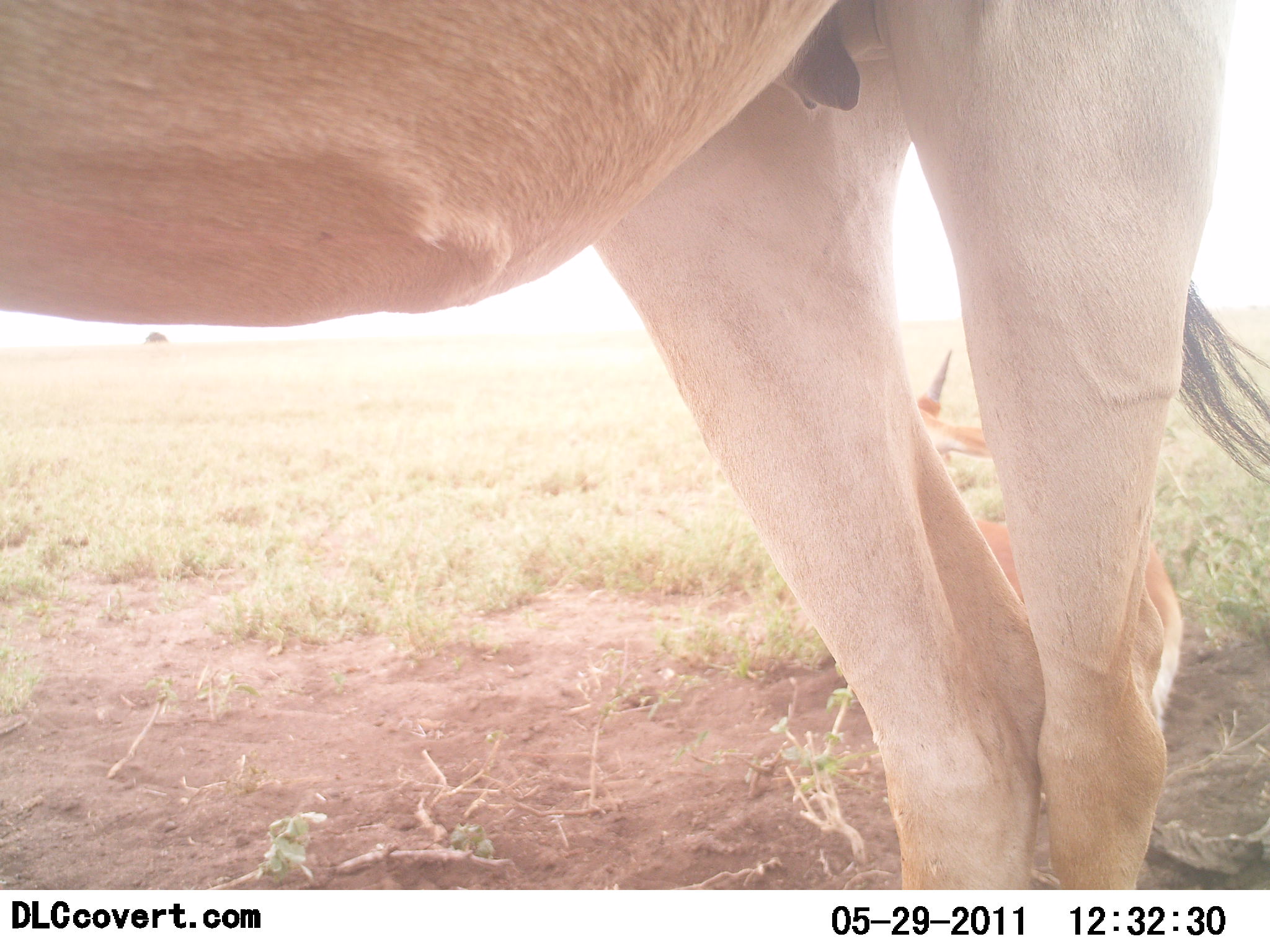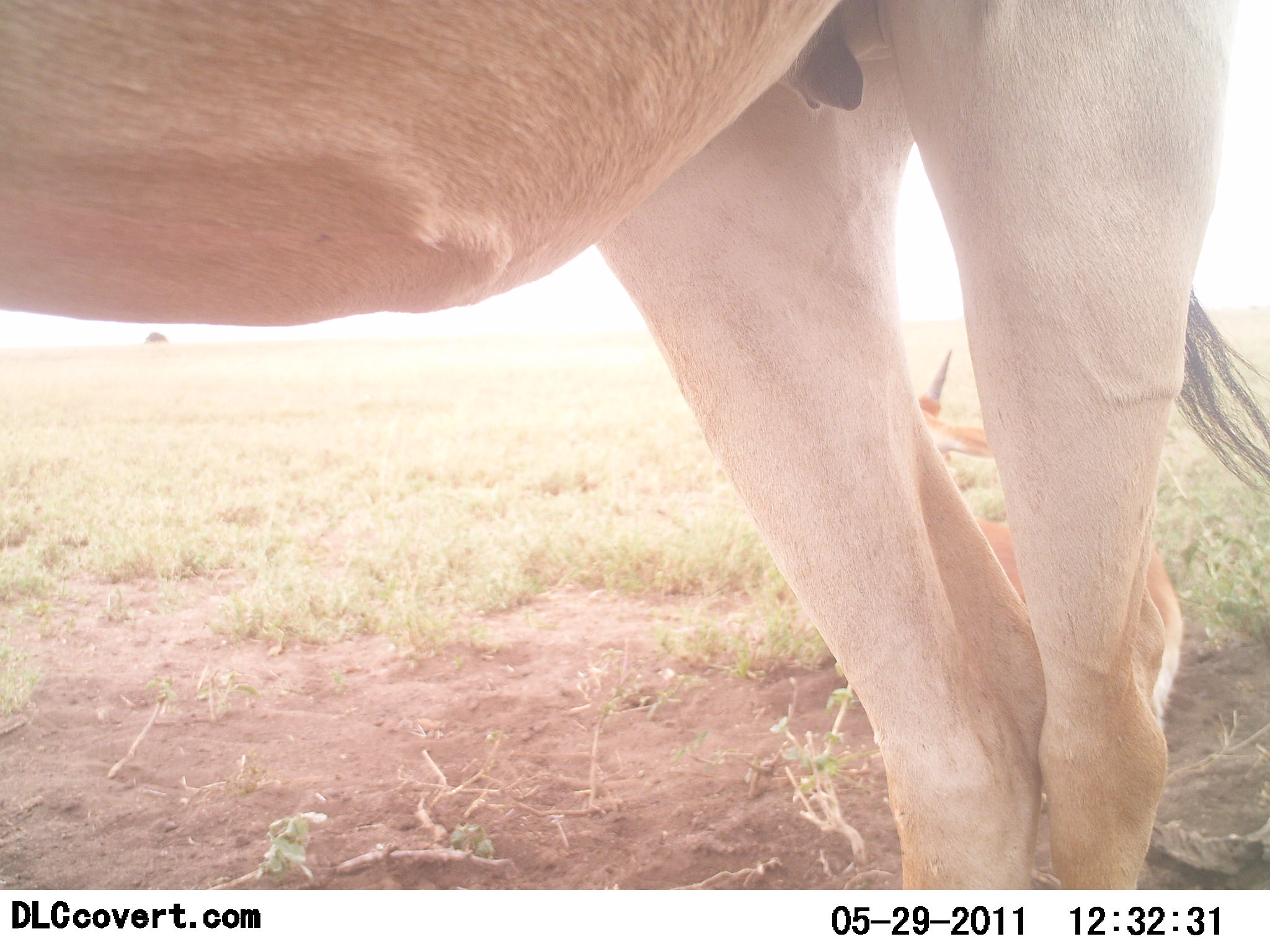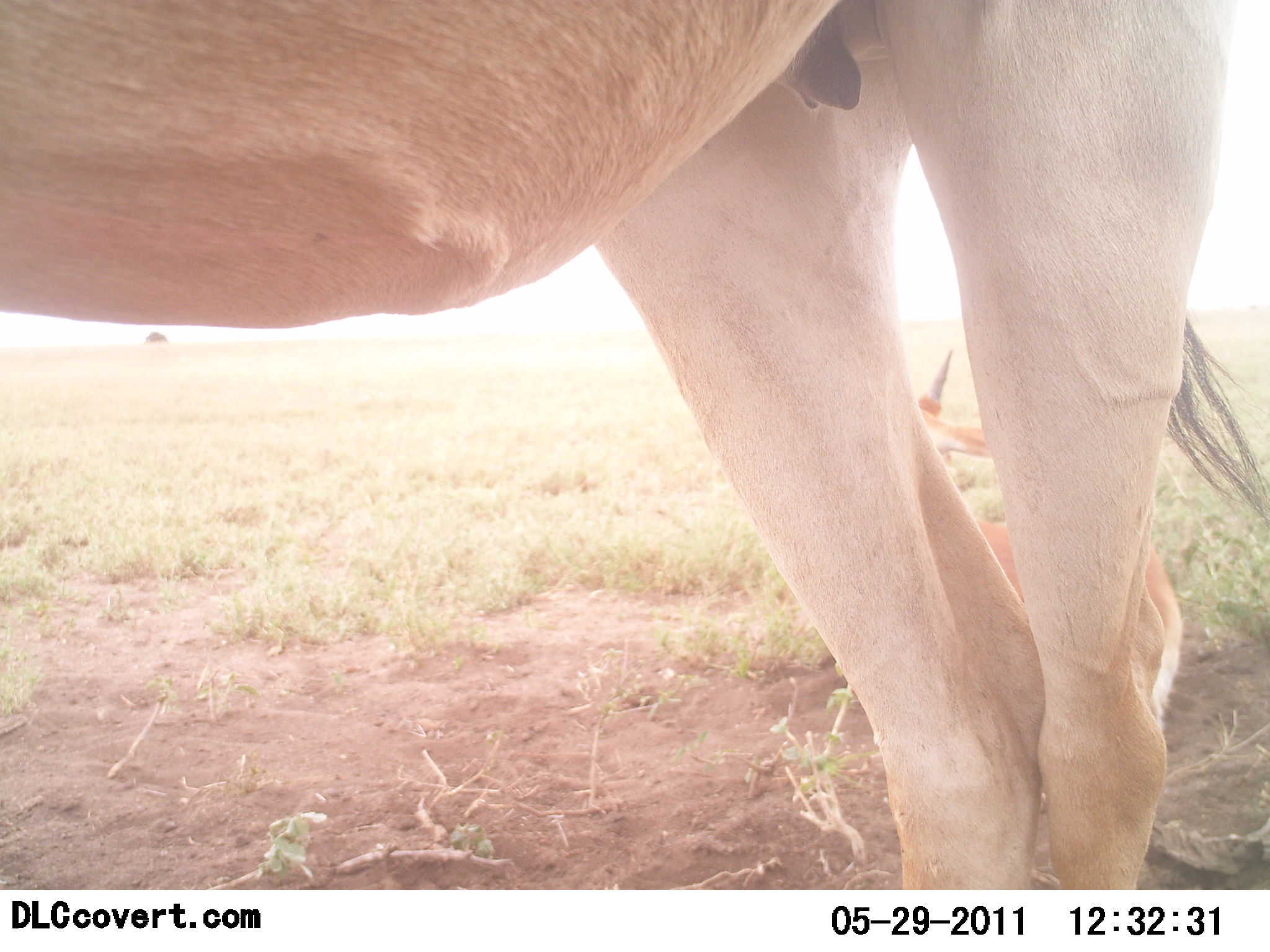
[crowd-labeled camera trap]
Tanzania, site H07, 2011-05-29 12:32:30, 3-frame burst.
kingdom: Animalia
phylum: Chordata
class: Mammalia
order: Artiodactyla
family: Bovidae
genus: Alcelaphus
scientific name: Alcelaphus buselaphus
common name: hartebeest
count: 1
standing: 100%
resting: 27%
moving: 0%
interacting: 0%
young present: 18%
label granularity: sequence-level